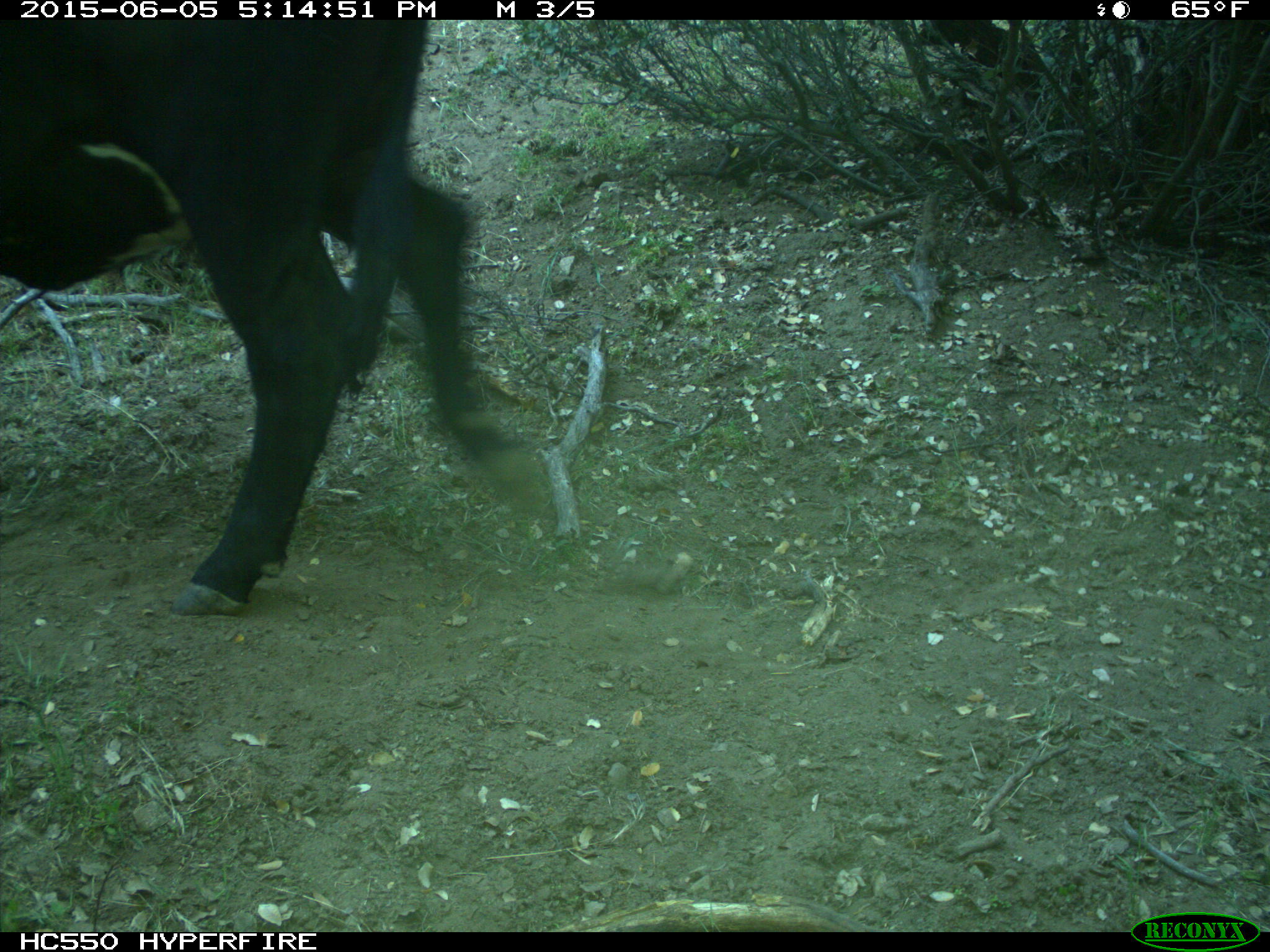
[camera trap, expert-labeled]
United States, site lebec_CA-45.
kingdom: Animalia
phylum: Chordata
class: Mammalia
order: Artiodactyla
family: Bovidae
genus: Bos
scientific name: Bos taurus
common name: domestic cow